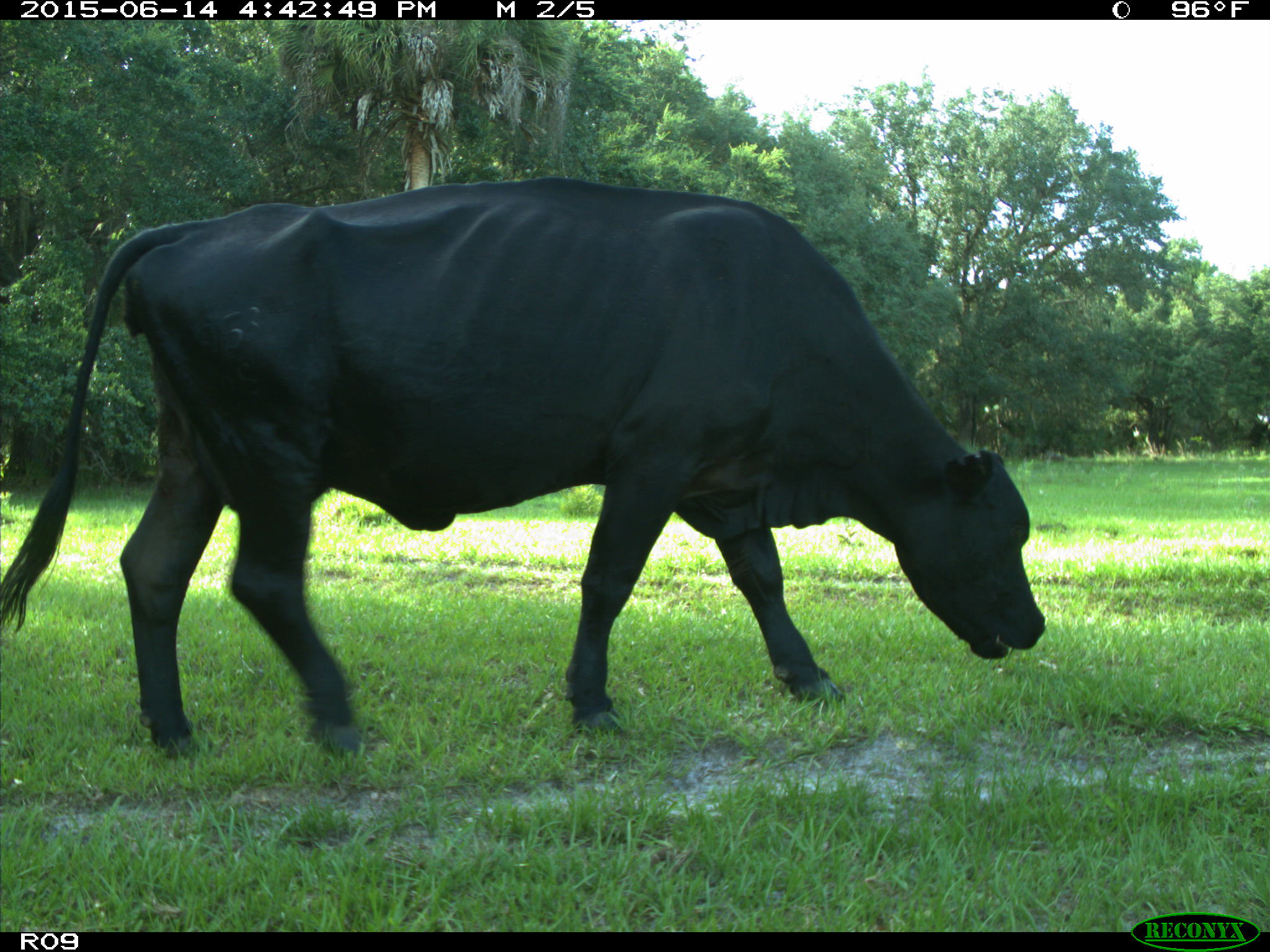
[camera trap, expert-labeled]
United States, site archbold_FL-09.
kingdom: Animalia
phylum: Chordata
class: Mammalia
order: Artiodactyla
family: Bovidae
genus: Bos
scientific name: Bos taurus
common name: domestic cow